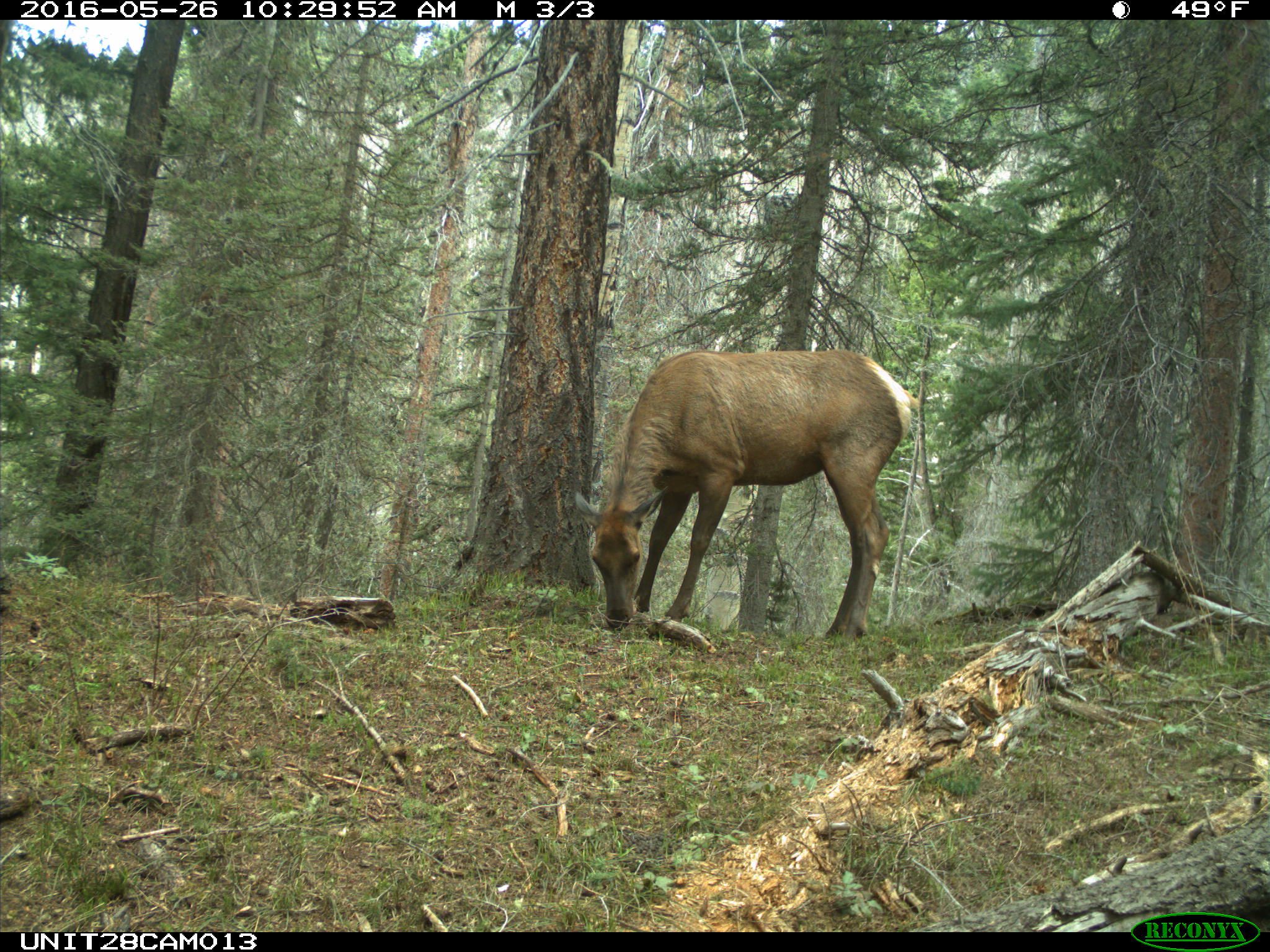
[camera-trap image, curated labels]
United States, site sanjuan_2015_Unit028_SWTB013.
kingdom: Animalia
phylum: Chordata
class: Mammalia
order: Artiodactyla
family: Cervidae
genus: Cervus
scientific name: Cervus elaphus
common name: red deer